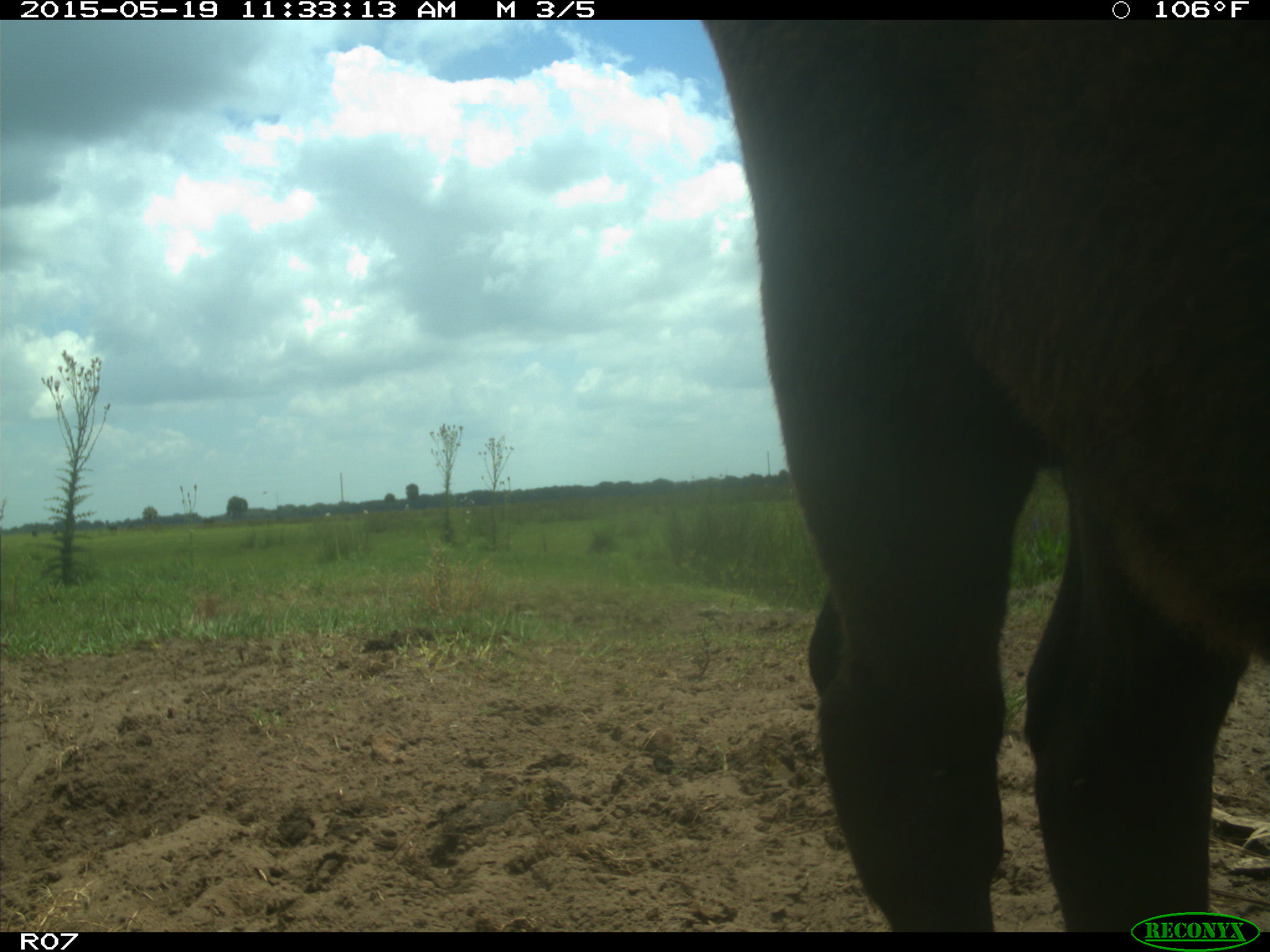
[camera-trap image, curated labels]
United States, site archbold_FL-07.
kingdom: Animalia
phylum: Chordata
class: Mammalia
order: Artiodactyla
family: Bovidae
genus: Bos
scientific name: Bos taurus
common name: domestic cow